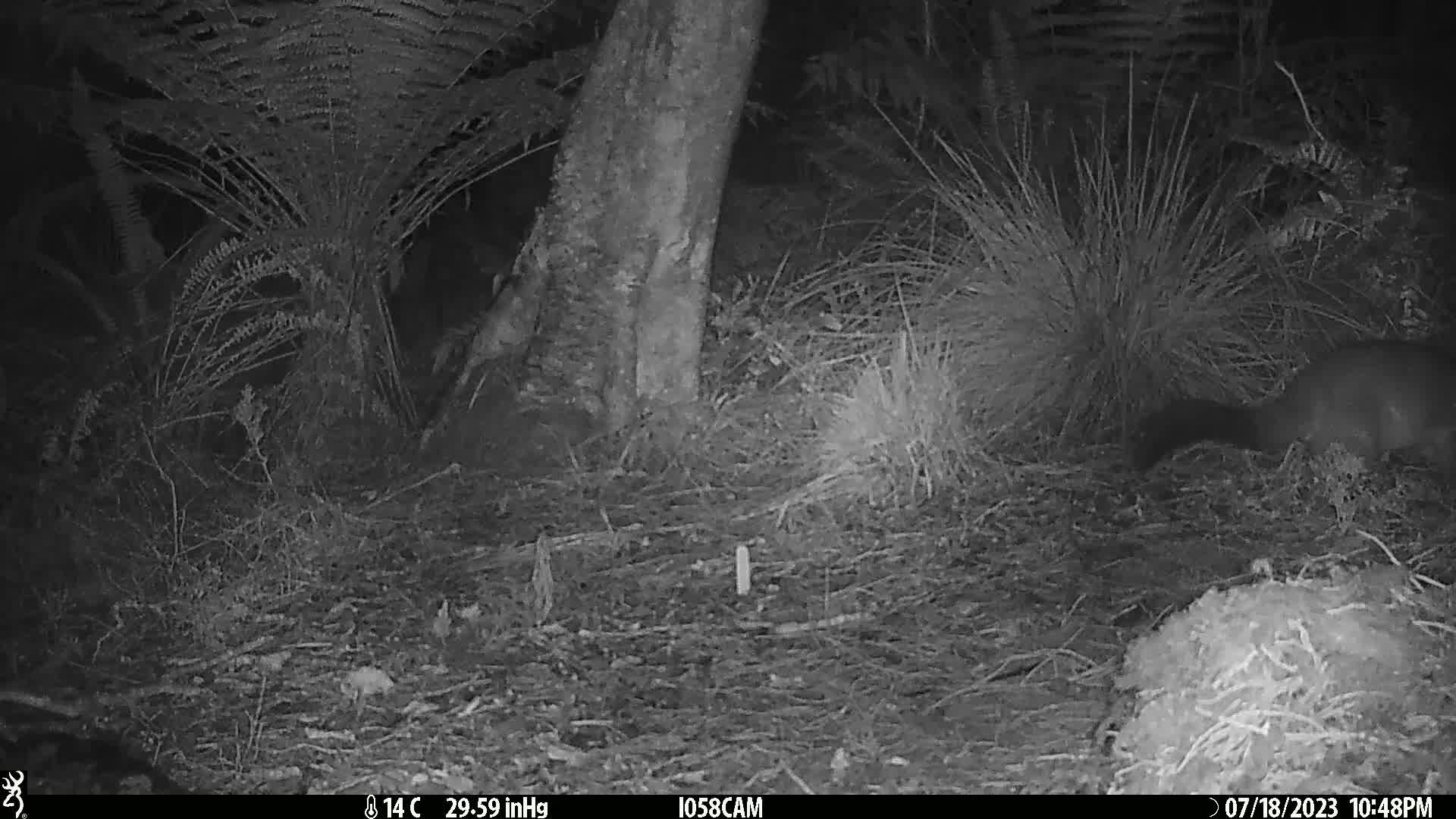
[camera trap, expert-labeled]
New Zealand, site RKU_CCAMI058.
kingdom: Animalia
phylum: Chordata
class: Mammalia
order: Diprotodontia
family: Phalangeridae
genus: Trichosurus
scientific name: Trichosurus vulpecula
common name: common brushtail possum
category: possum